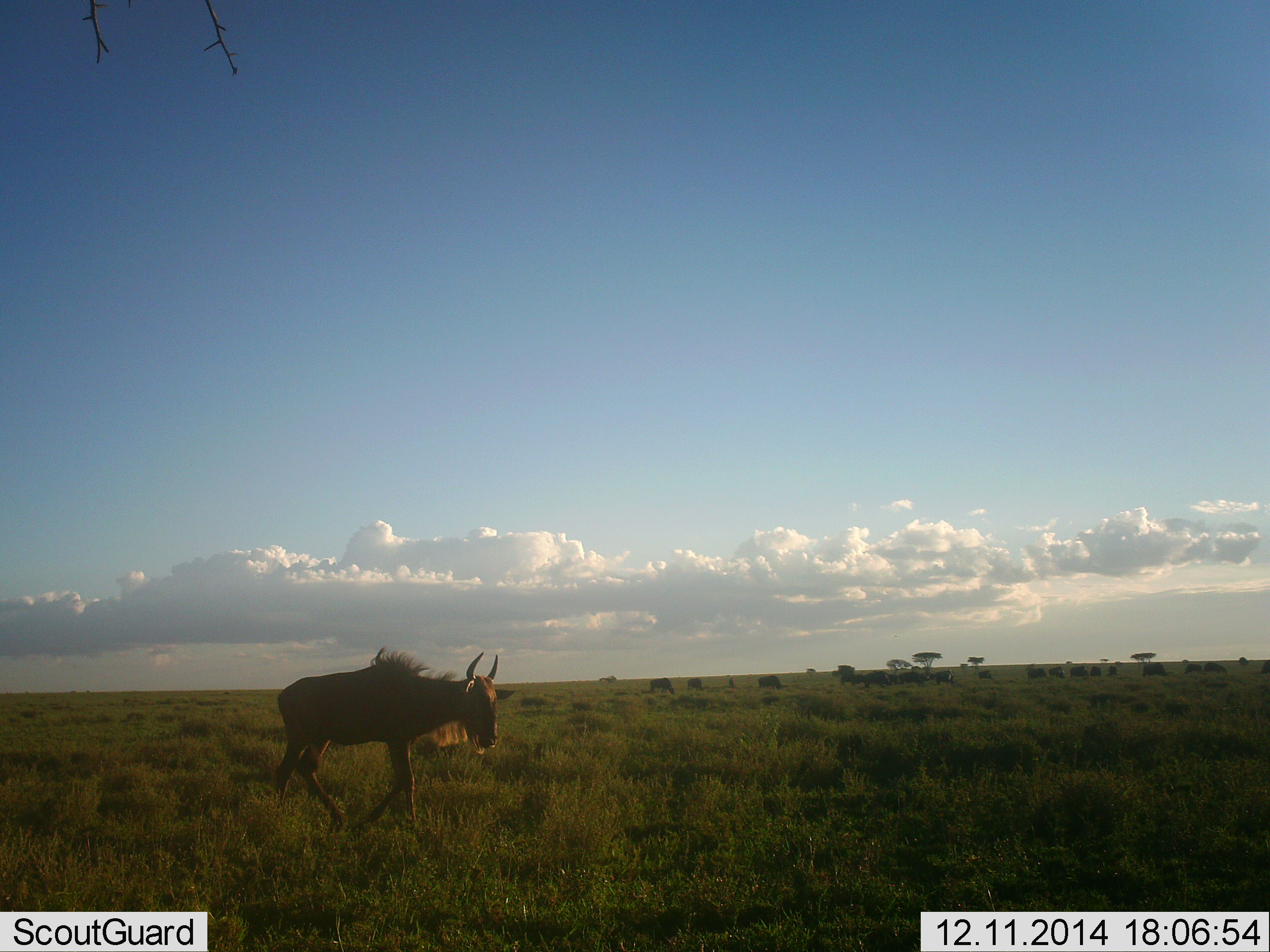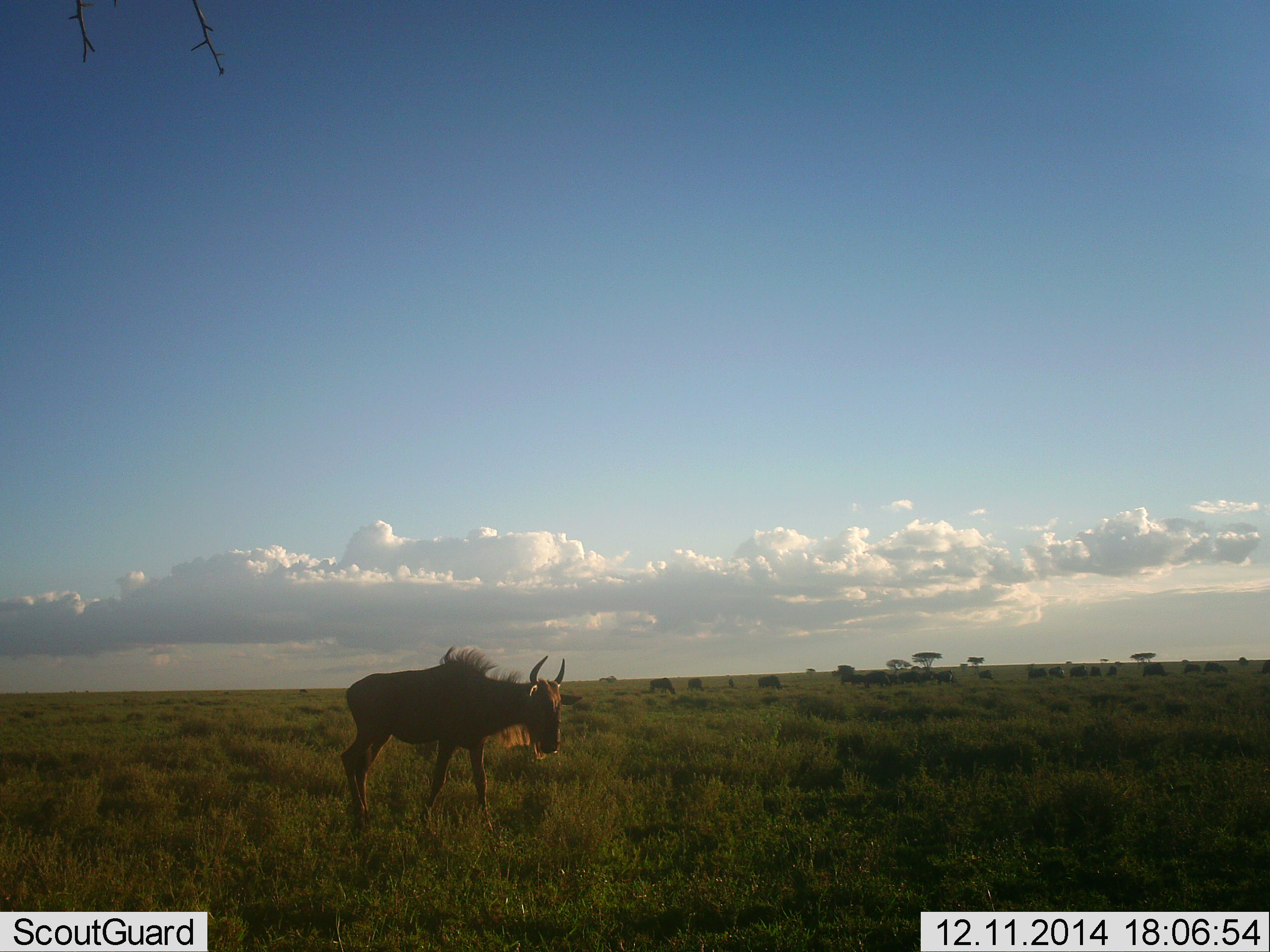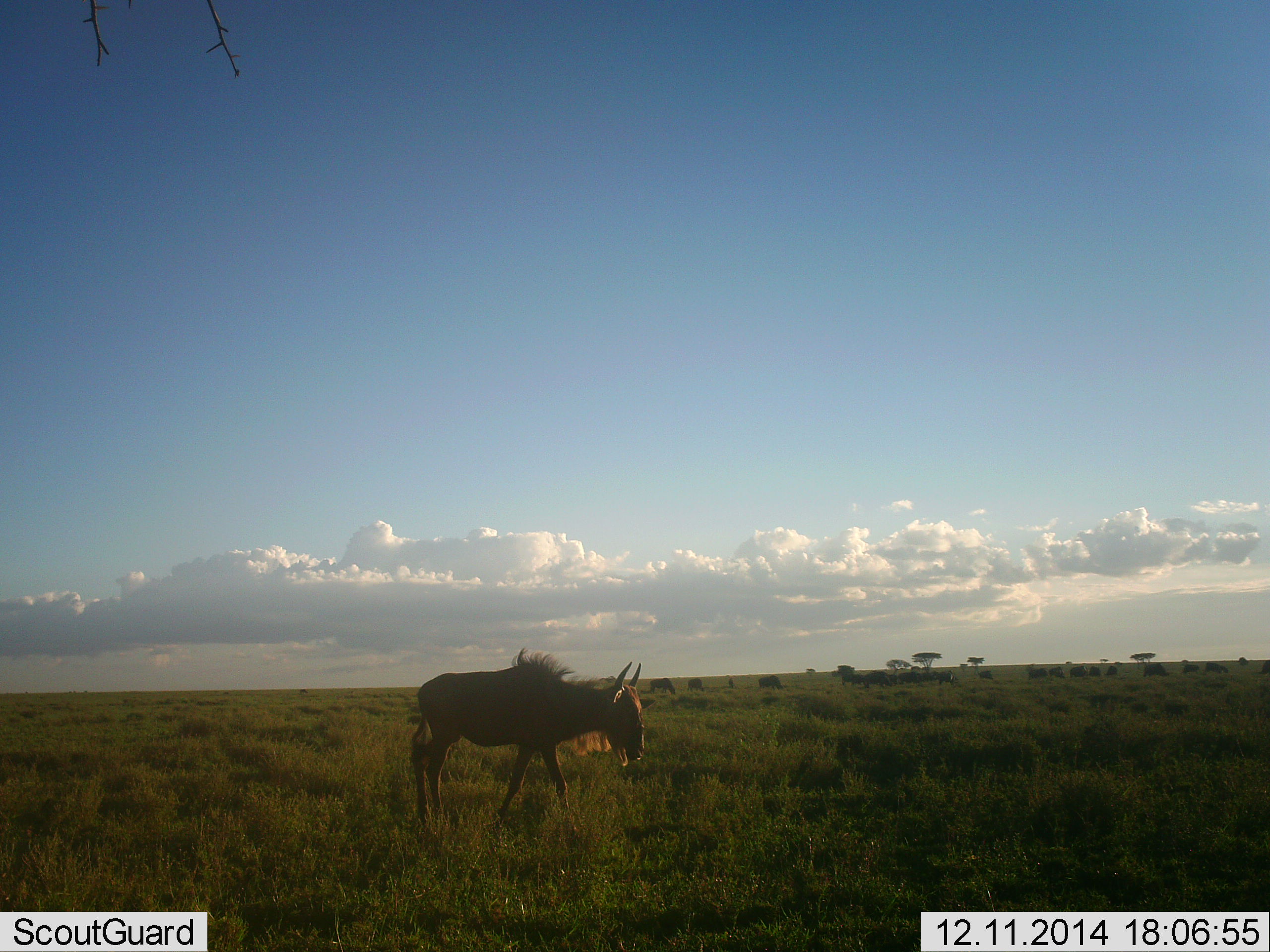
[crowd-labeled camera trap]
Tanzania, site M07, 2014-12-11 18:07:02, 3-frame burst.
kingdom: Animalia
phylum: Chordata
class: Mammalia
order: Artiodactyla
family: Bovidae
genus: Connochaetes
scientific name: Connochaetes taurinus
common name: blue wildebeest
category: wildebeest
Wildebeest (blue wildebeest) (Connochaetes taurinus), count 1. Behavior (volunteer vote fractions): standing 50%, resting 10%, moving 60%, interacting 0%. Young present (vote fraction): 0%. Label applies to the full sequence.